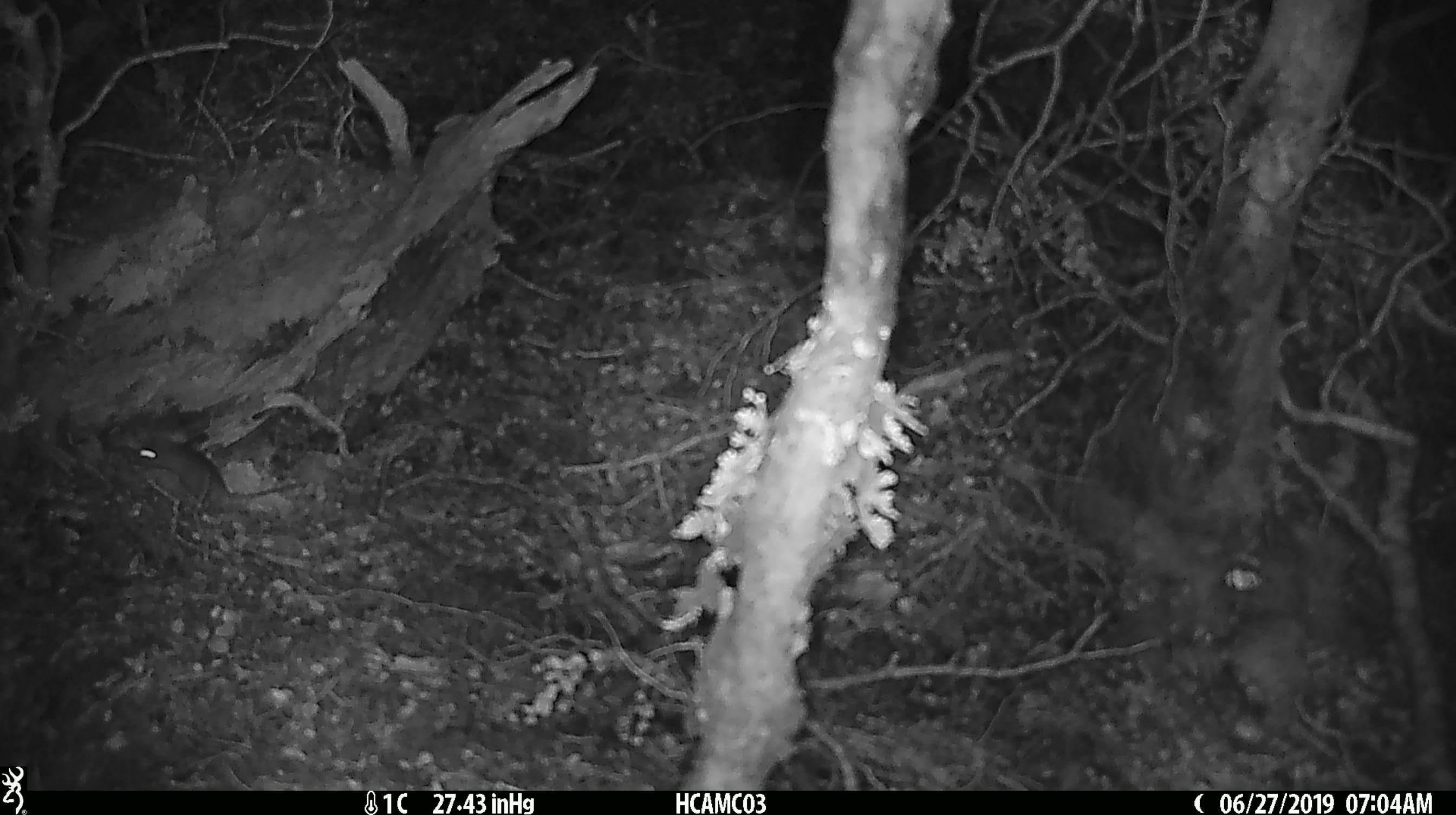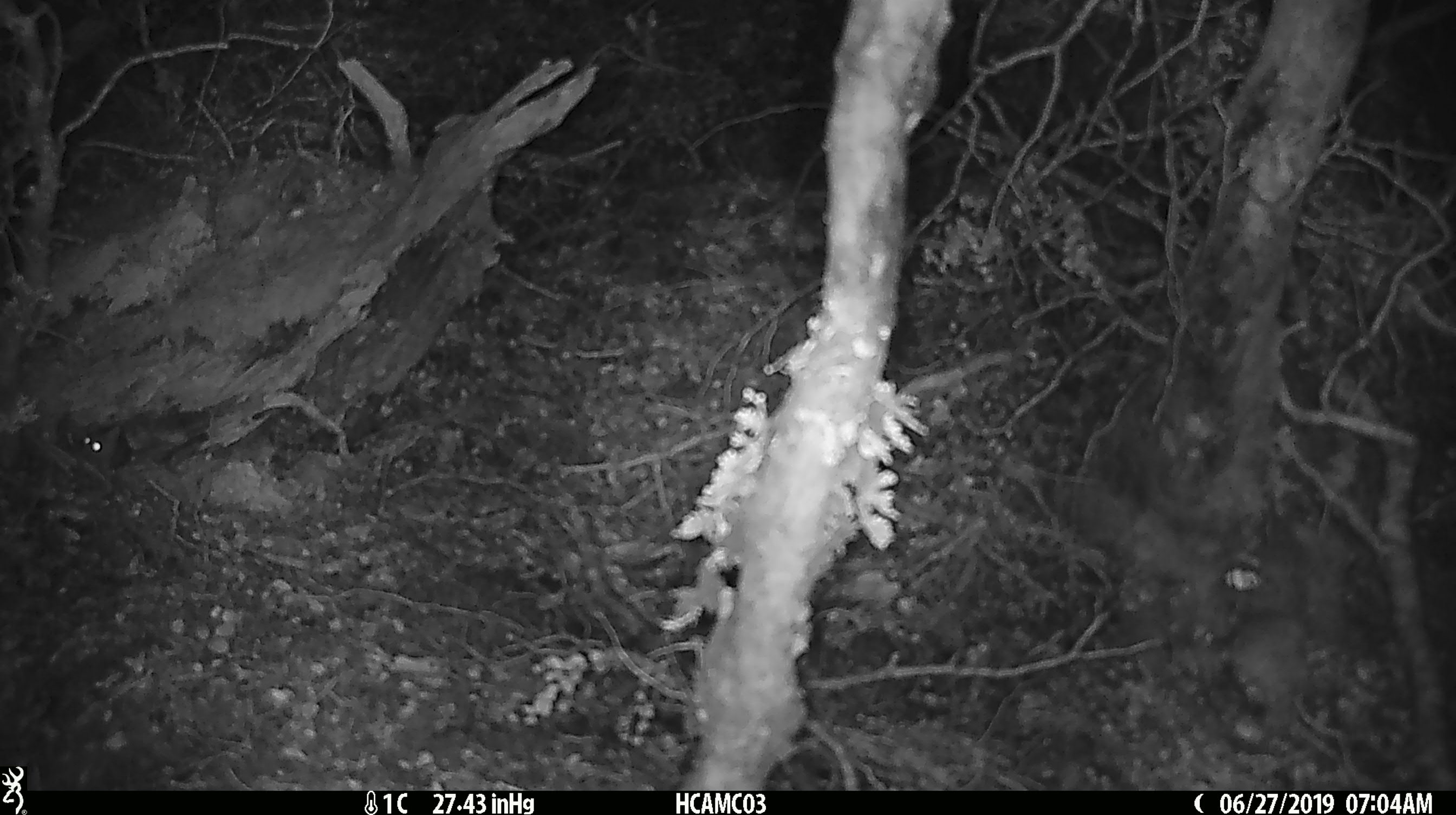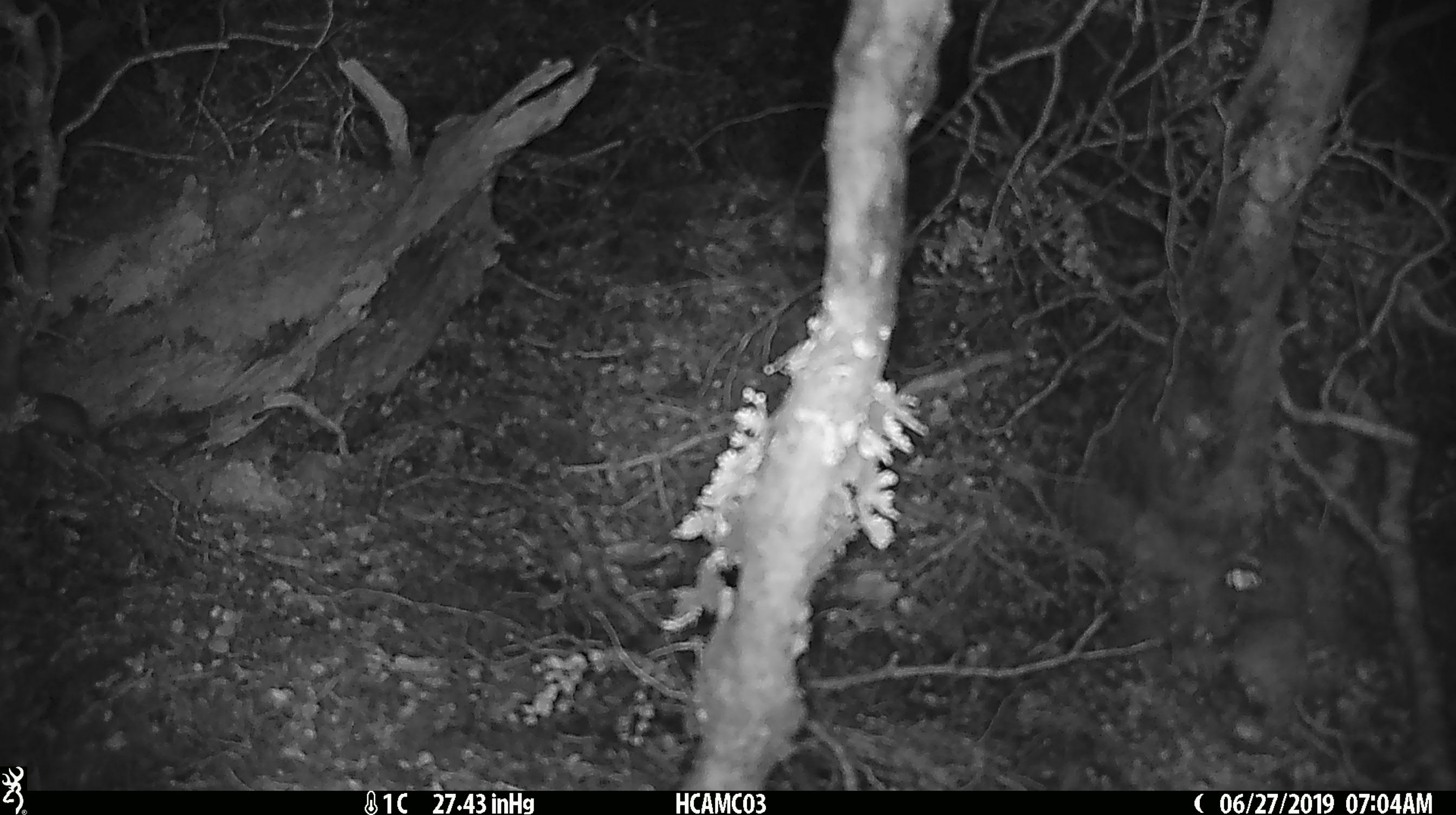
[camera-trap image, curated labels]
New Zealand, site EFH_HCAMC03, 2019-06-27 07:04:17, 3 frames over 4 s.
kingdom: Animalia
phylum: Chordata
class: Mammalia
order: Rodentia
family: Muridae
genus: Mus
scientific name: Mus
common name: mouse